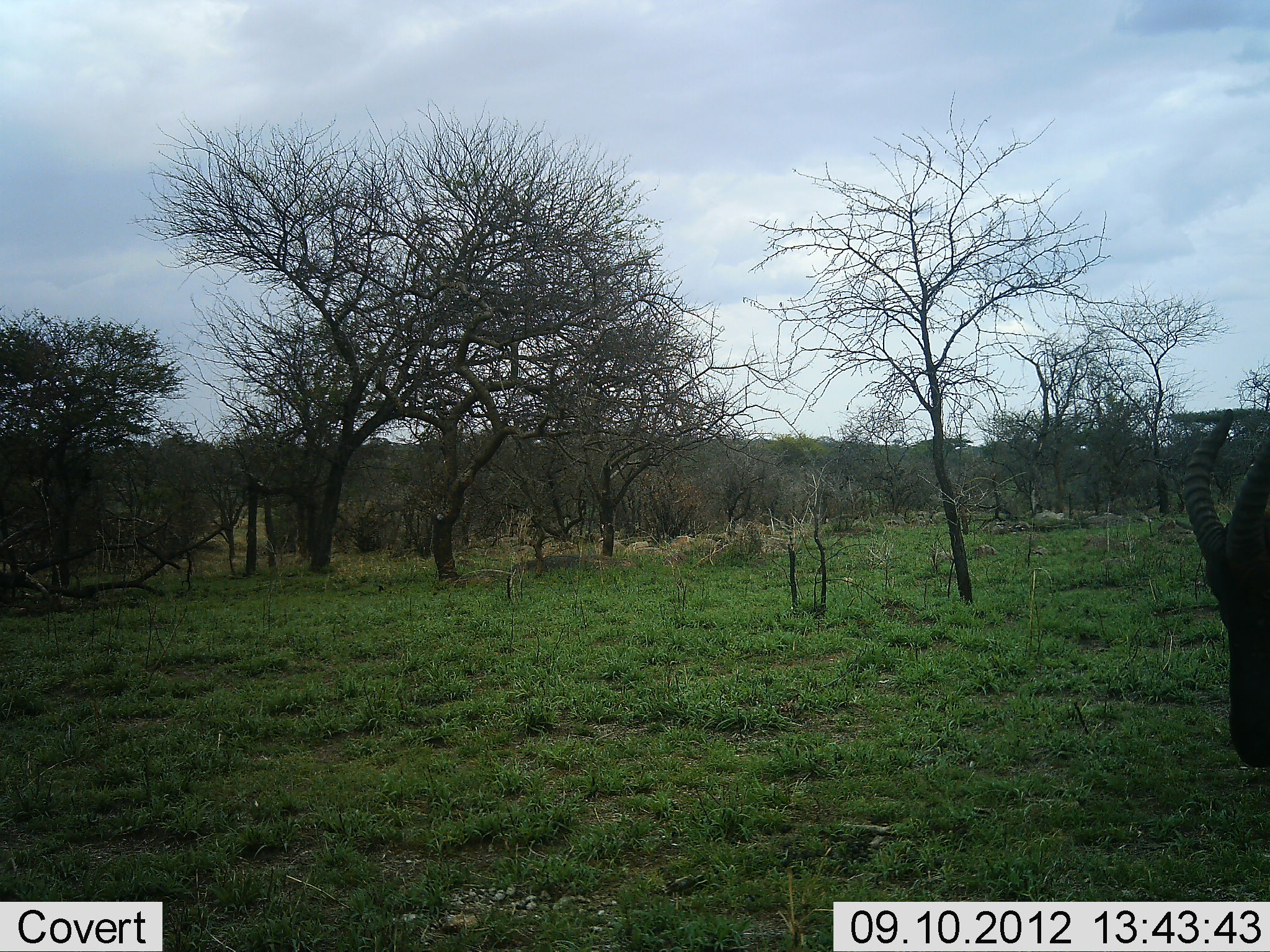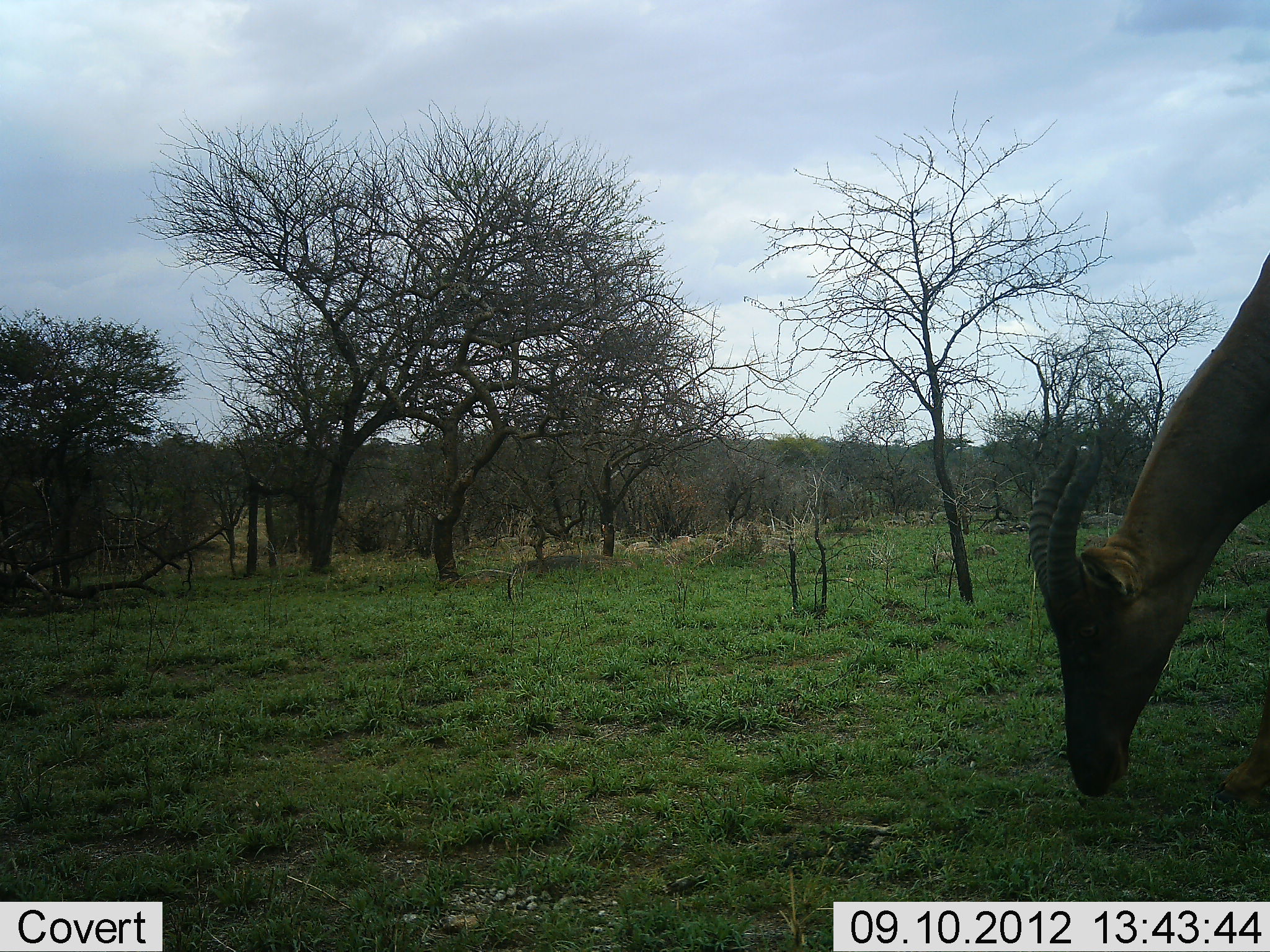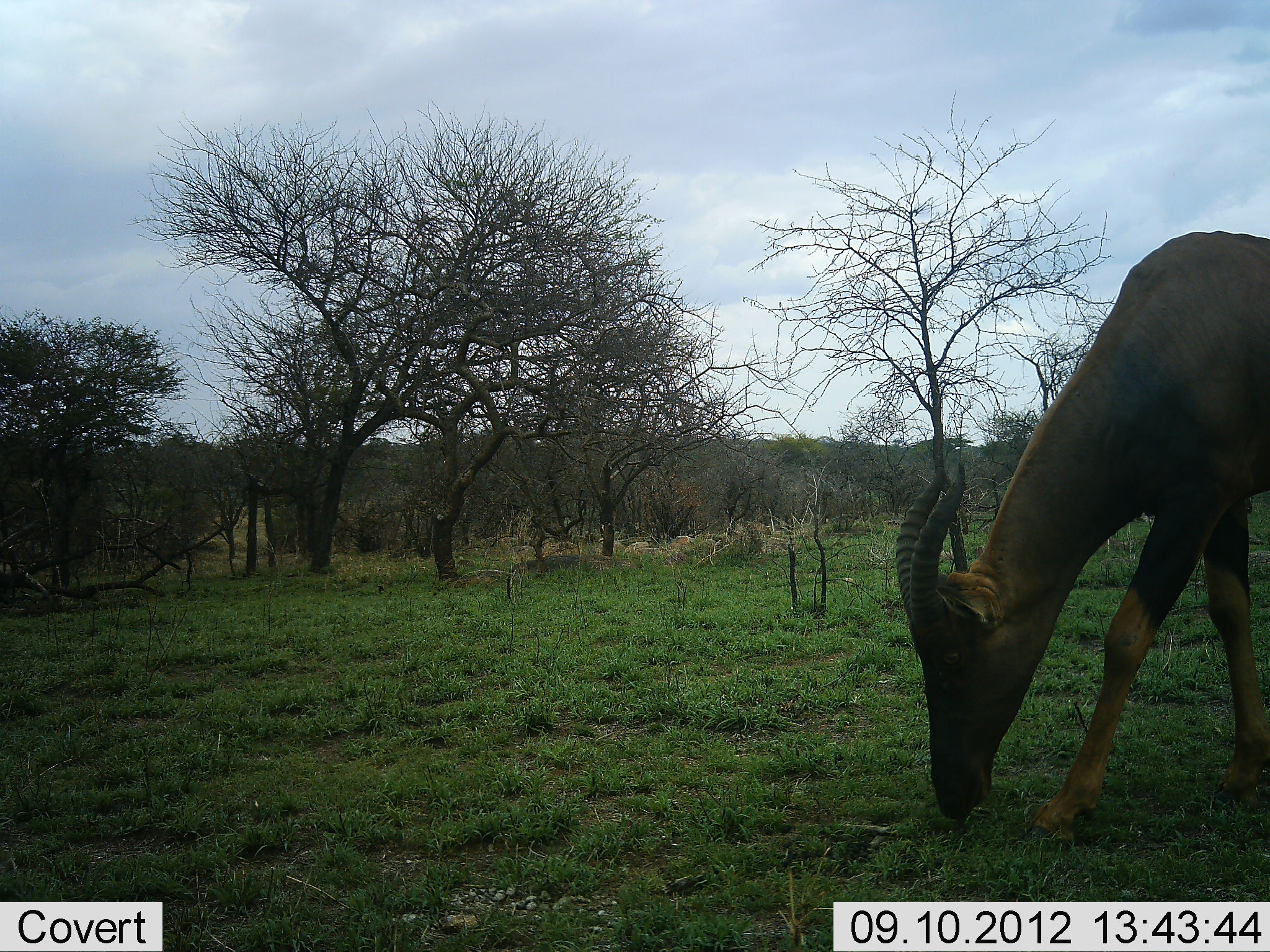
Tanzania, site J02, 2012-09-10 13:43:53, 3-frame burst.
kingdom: Animalia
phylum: Chordata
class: Mammalia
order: Artiodactyla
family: Bovidae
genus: Damaliscus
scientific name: Damaliscus lunatus jimela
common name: topi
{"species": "topi (Damaliscus lunatus jimela)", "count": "1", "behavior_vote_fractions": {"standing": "10%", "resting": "0%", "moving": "50%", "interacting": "0%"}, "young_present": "0%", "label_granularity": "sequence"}